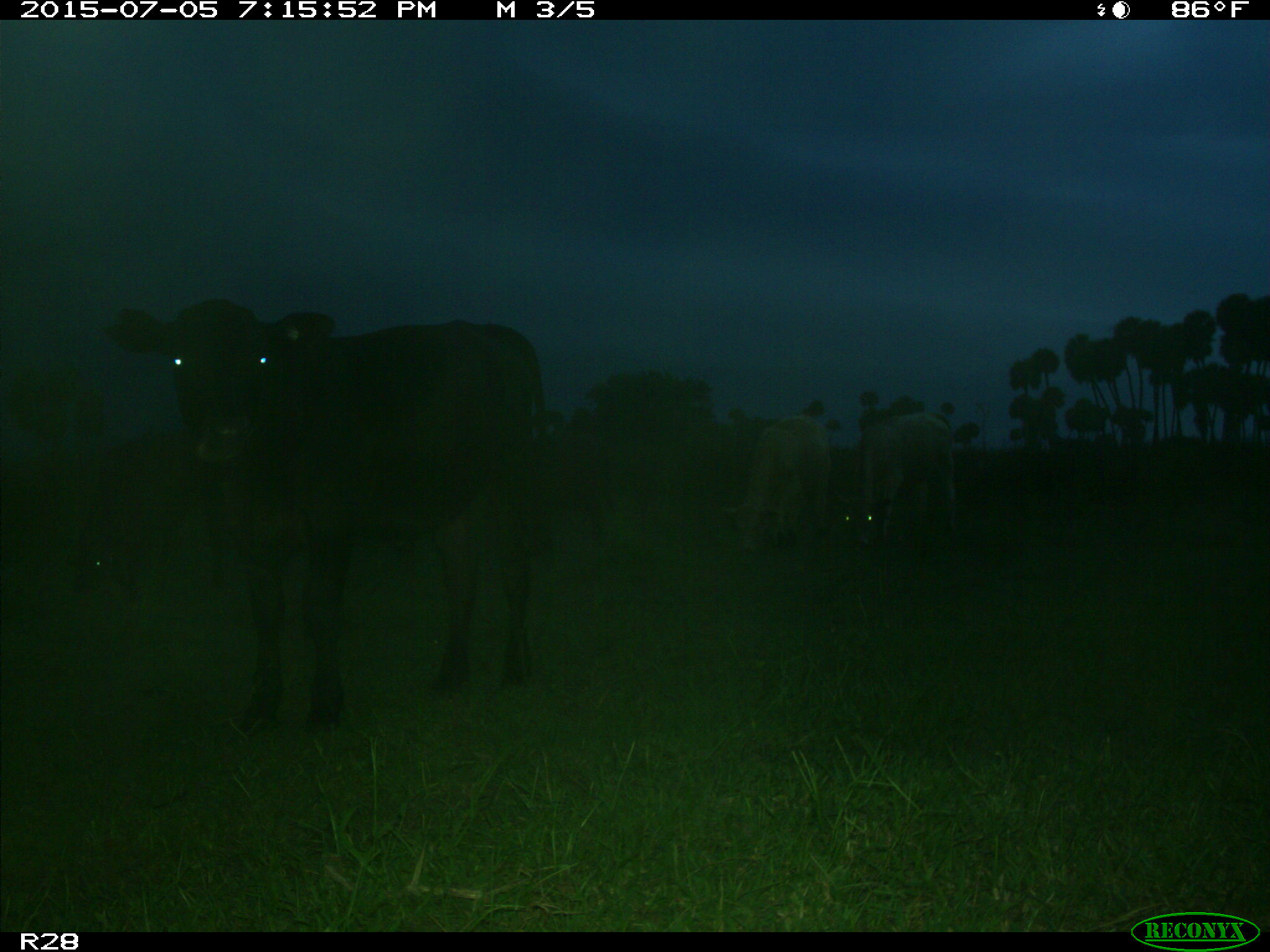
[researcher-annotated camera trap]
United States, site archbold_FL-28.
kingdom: Animalia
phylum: Chordata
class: Mammalia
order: Artiodactyla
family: Bovidae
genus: Bos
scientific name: Bos taurus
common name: domestic cow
Bos taurus (domestic cow).